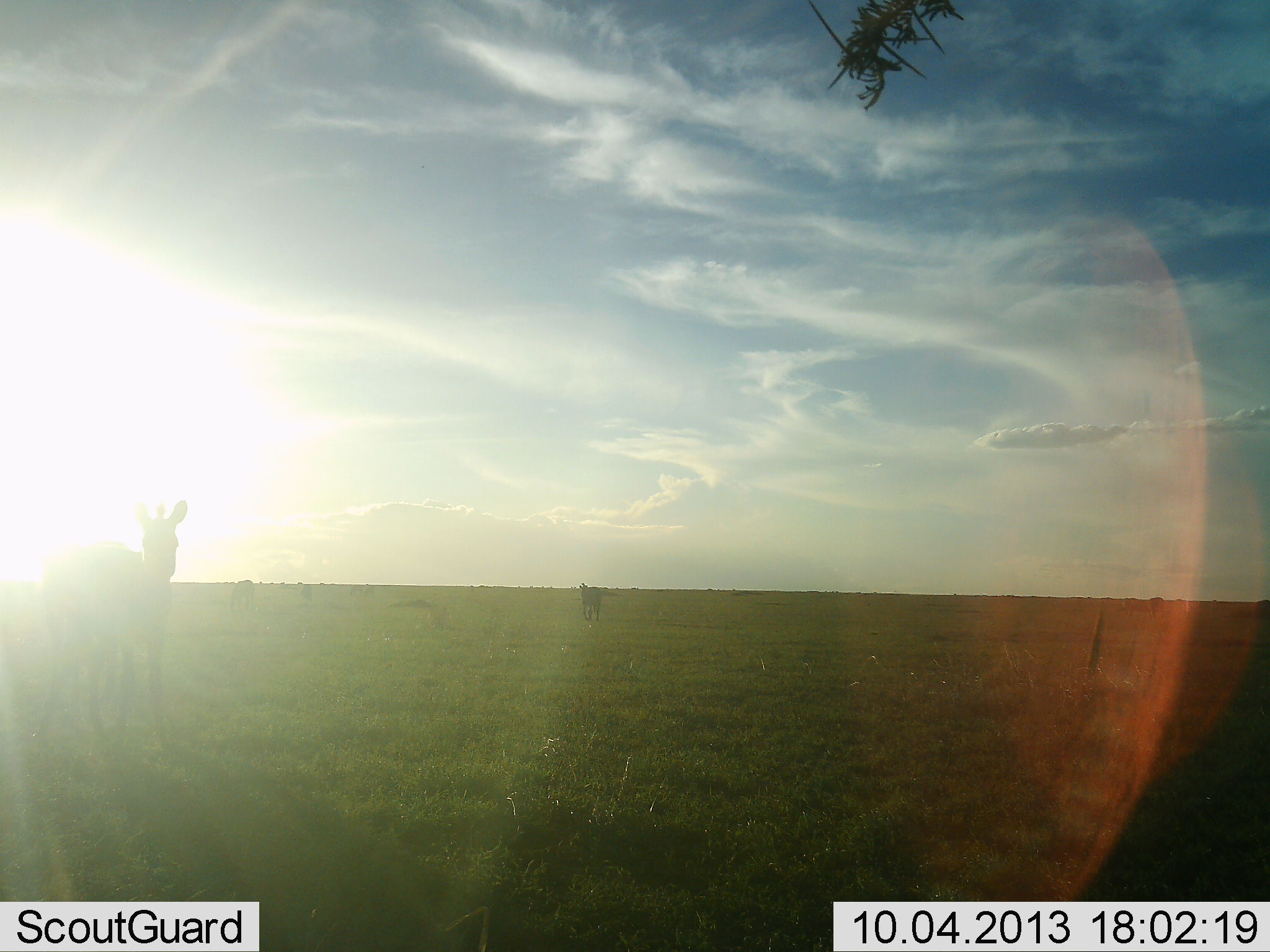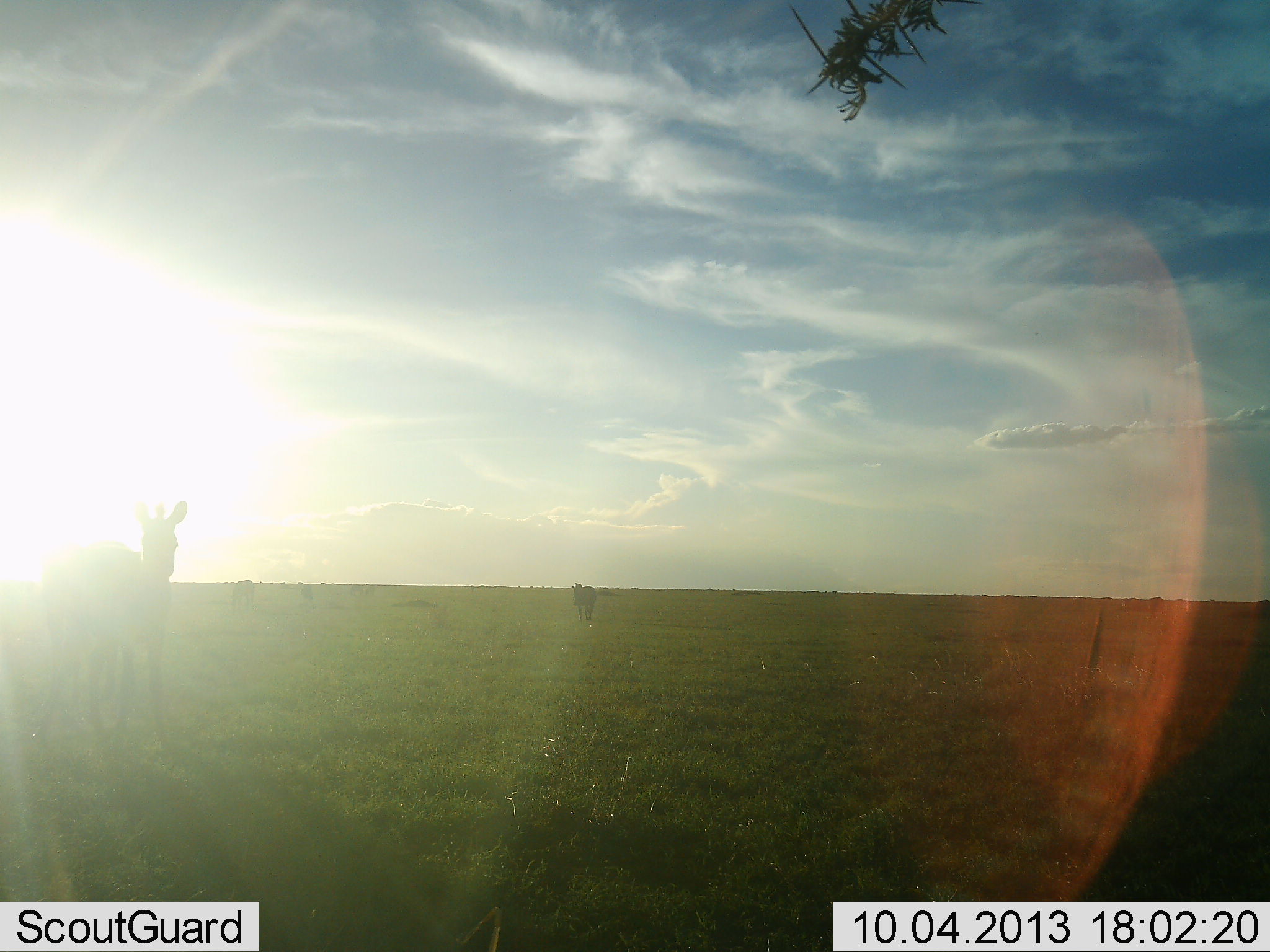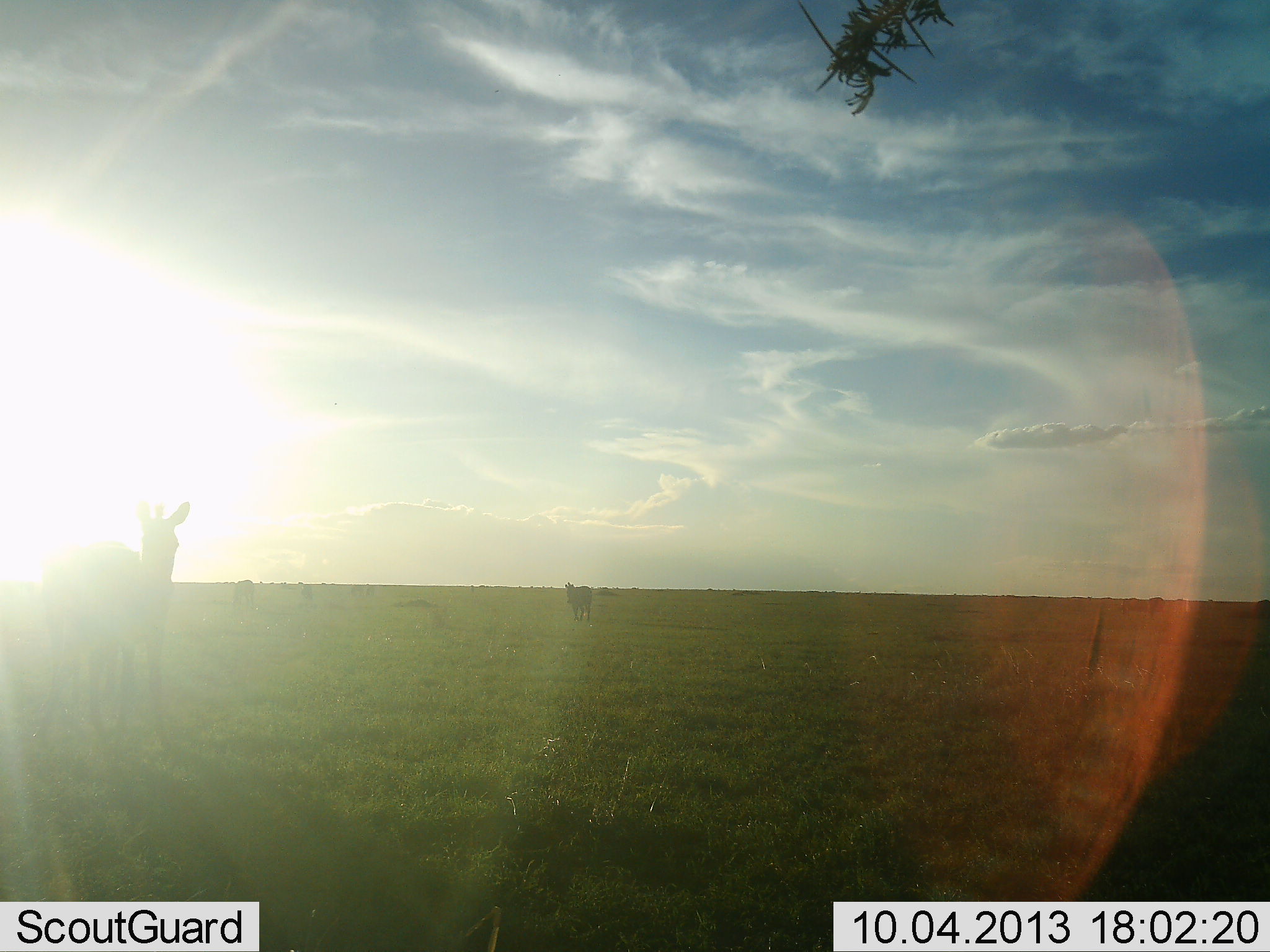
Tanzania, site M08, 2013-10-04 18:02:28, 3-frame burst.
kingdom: Animalia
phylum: Chordata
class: Mammalia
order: Perissodactyla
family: Equidae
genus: Equus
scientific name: Equus quagga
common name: plains zebra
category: zebra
Zebra (plains zebra) (Equus quagga), count 2. Behavior (volunteer vote fractions): standing 100%, resting 0%, moving 58%, interacting 0%. Young present (vote fraction): 0%. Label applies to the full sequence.